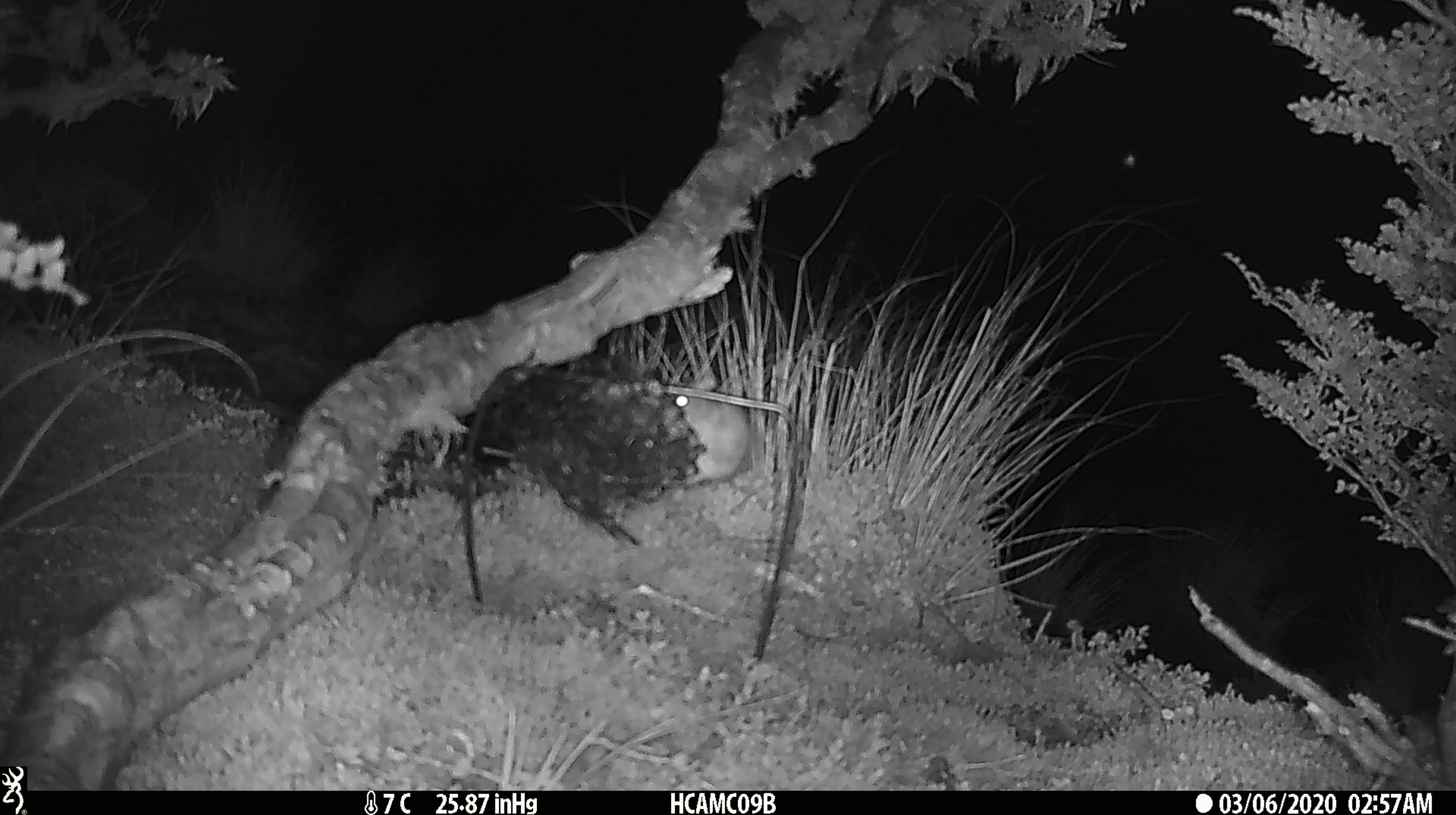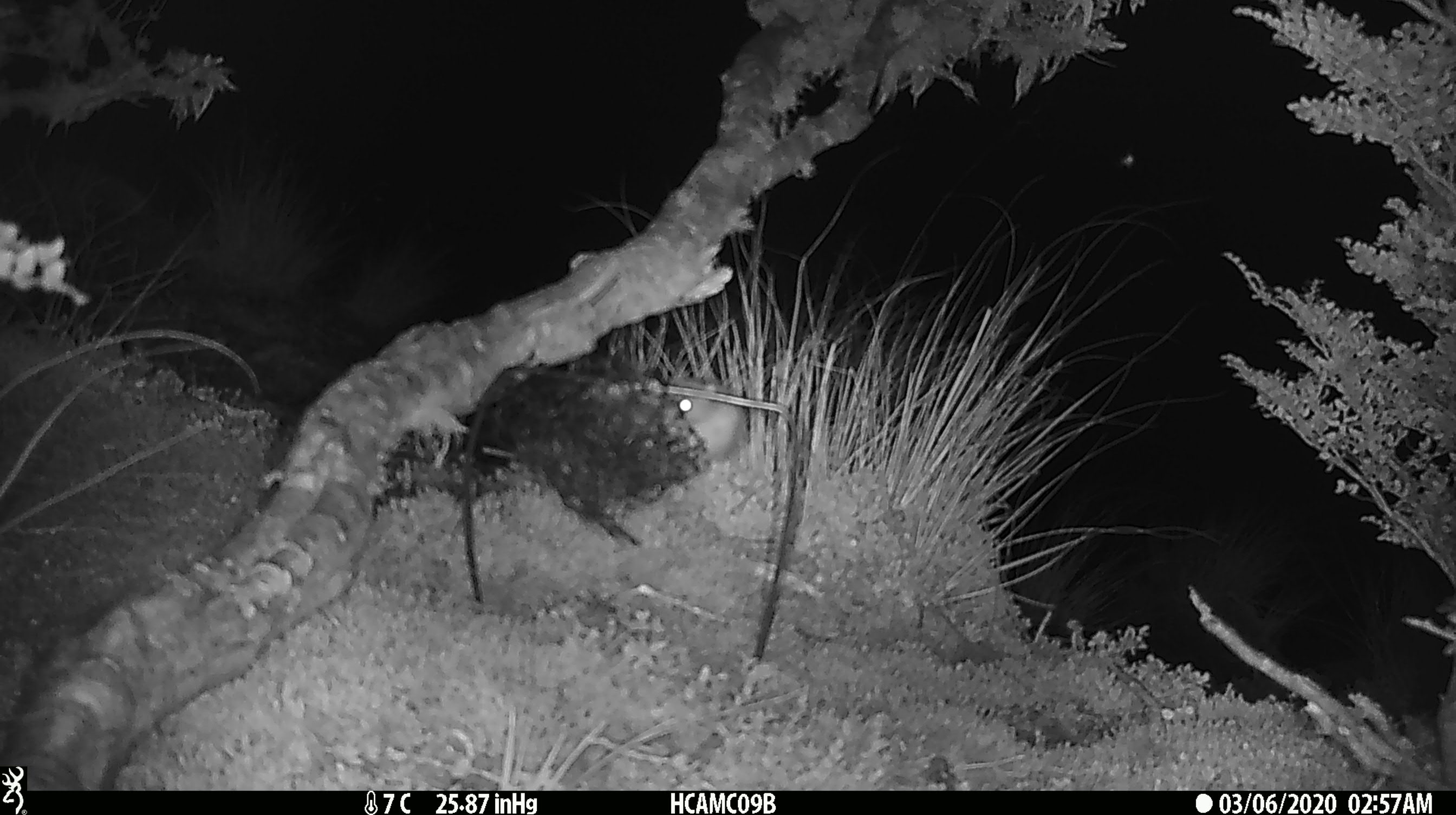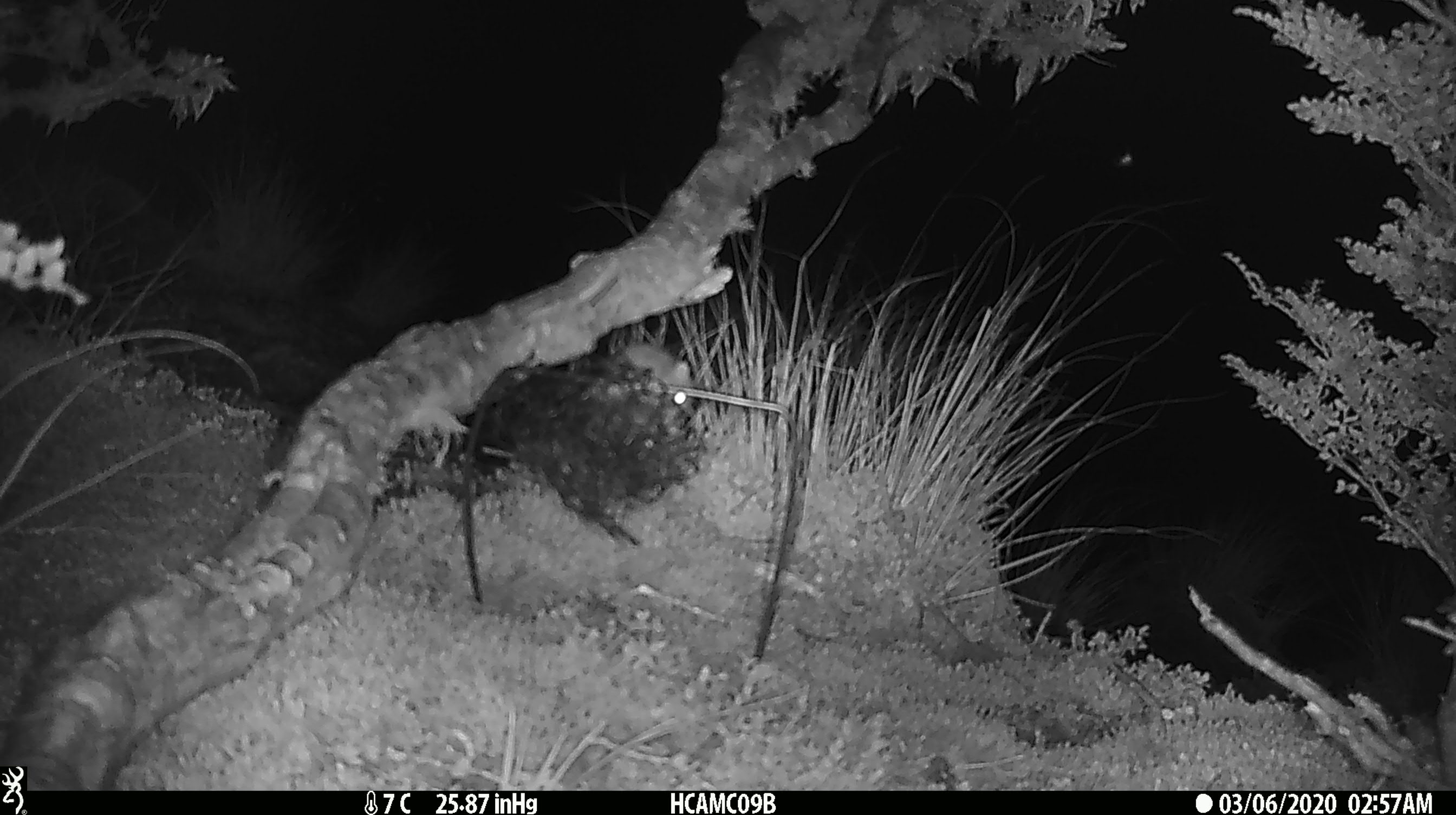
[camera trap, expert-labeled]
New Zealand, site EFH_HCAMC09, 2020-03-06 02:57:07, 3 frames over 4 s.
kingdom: Animalia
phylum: Chordata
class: Mammalia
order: Rodentia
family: Muridae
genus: Mus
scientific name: Mus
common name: mouse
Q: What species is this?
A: Mouse (Mus).